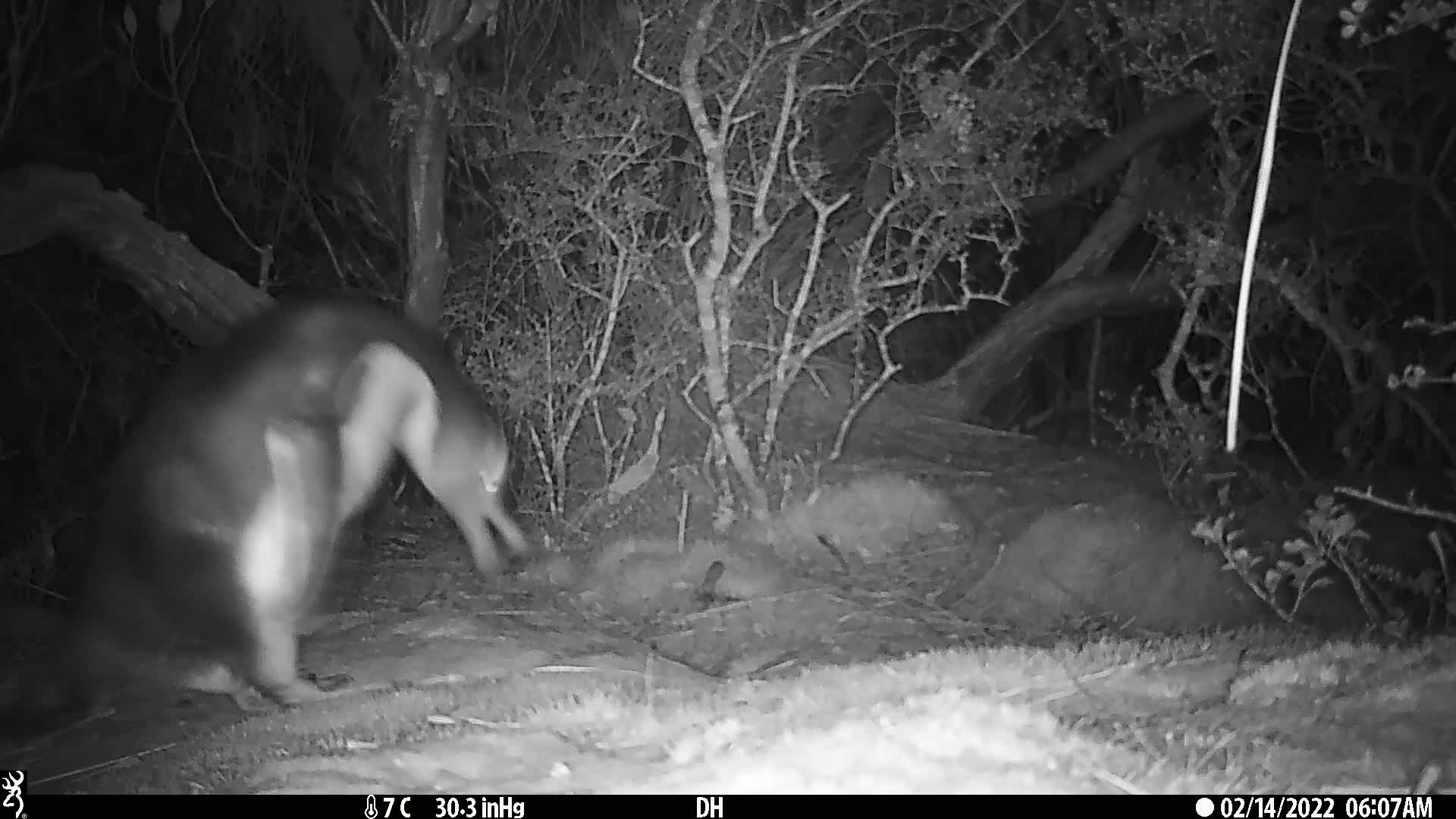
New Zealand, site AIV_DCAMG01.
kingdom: Animalia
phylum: Chordata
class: Aves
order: Sphenisciformes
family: Spheniscidae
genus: Megadyptes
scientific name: Megadyptes antipodes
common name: yellow-eyed penguin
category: yellow eyed penguin